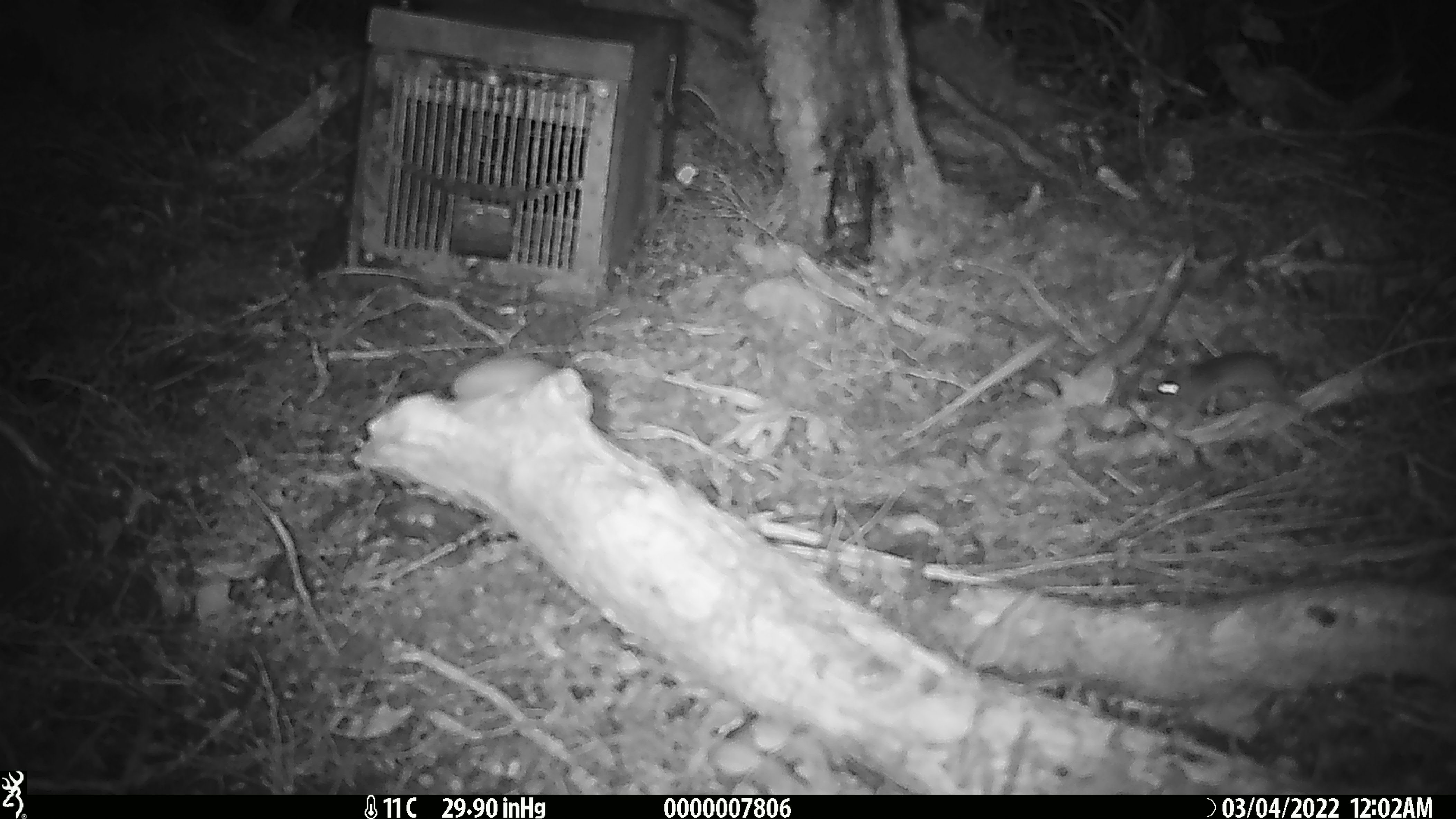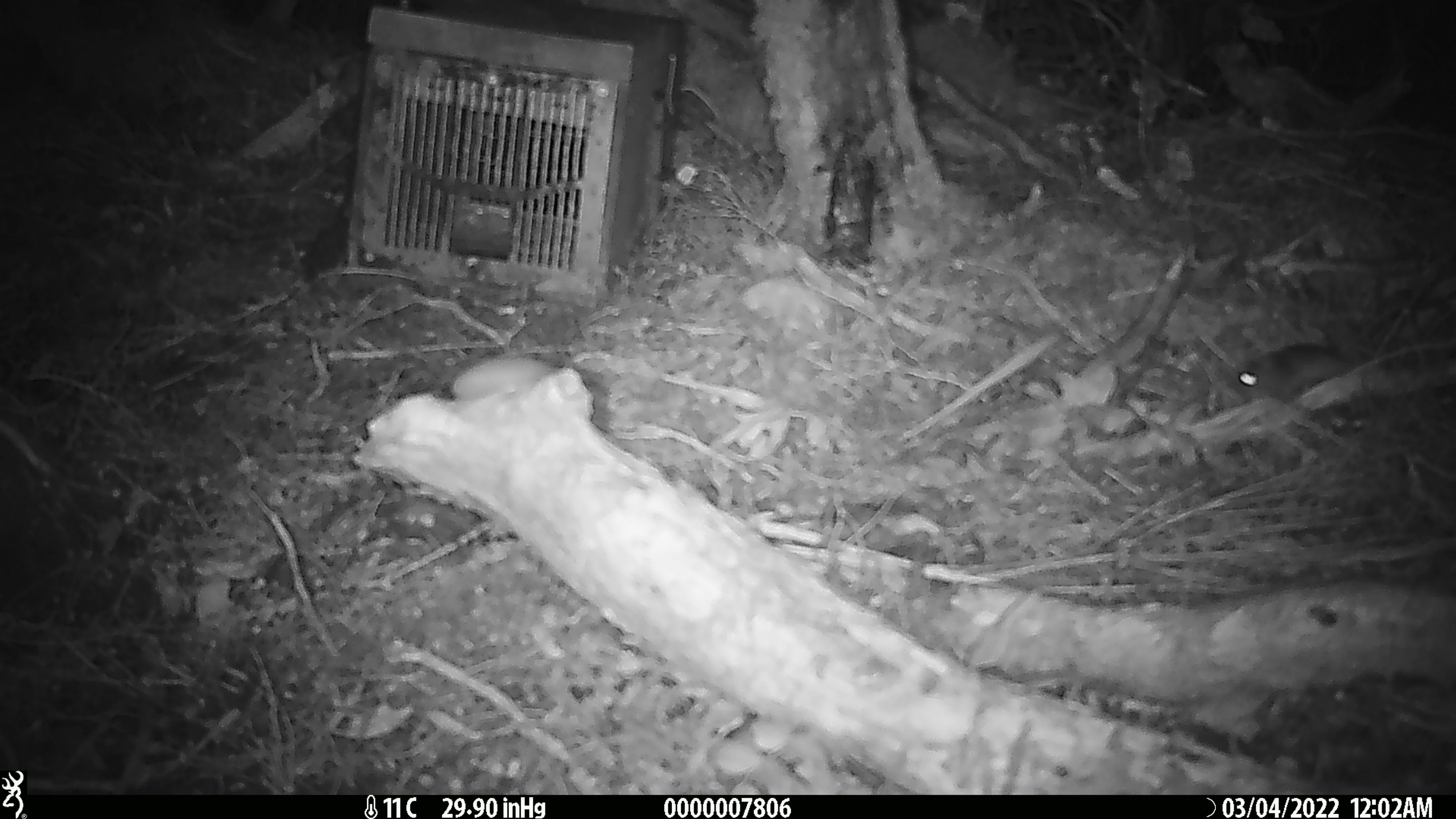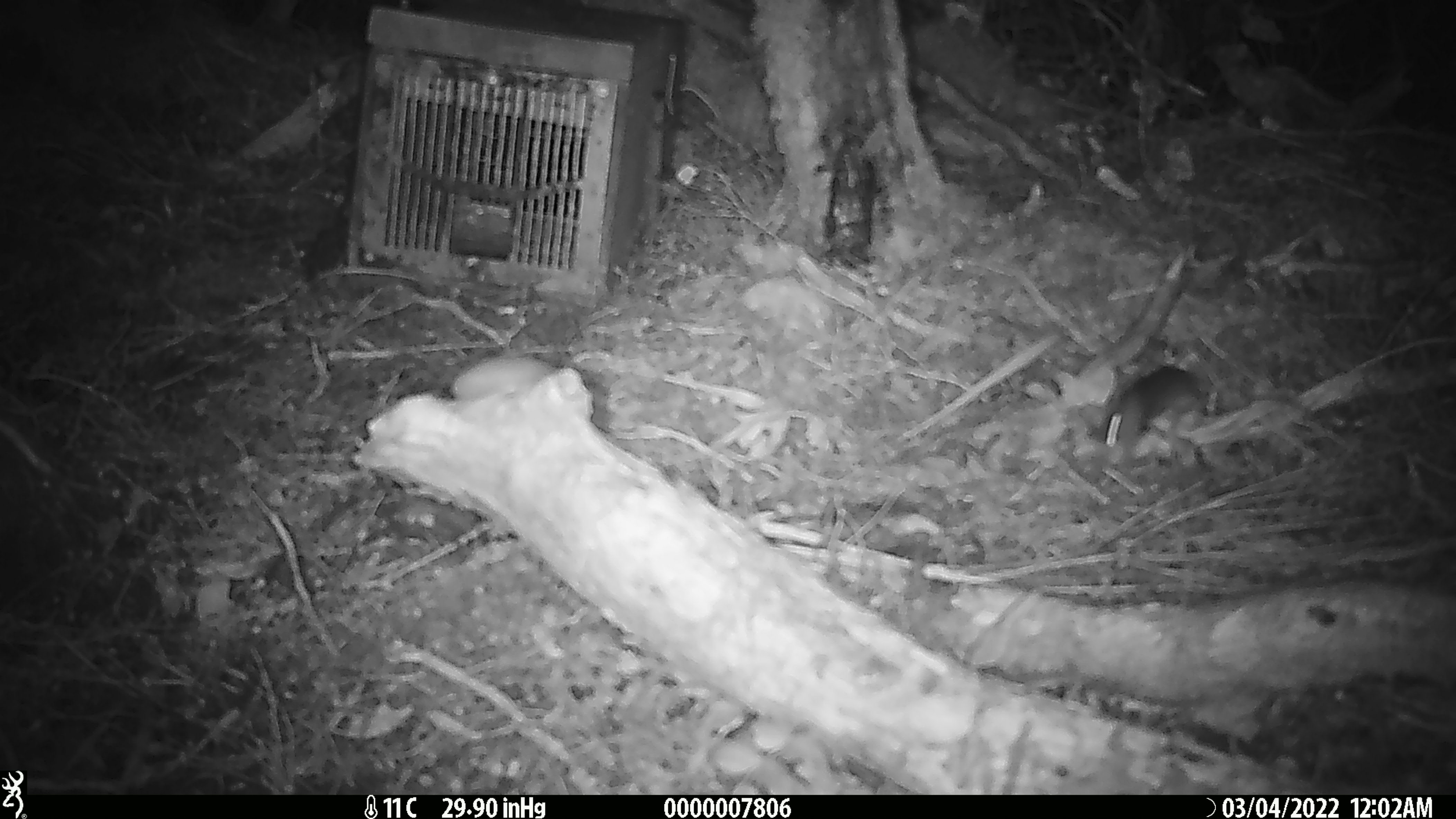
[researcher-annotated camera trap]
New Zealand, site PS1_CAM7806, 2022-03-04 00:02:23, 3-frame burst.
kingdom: Animalia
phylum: Chordata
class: Mammalia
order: Rodentia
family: Muridae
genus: Mus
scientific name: Mus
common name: mouse